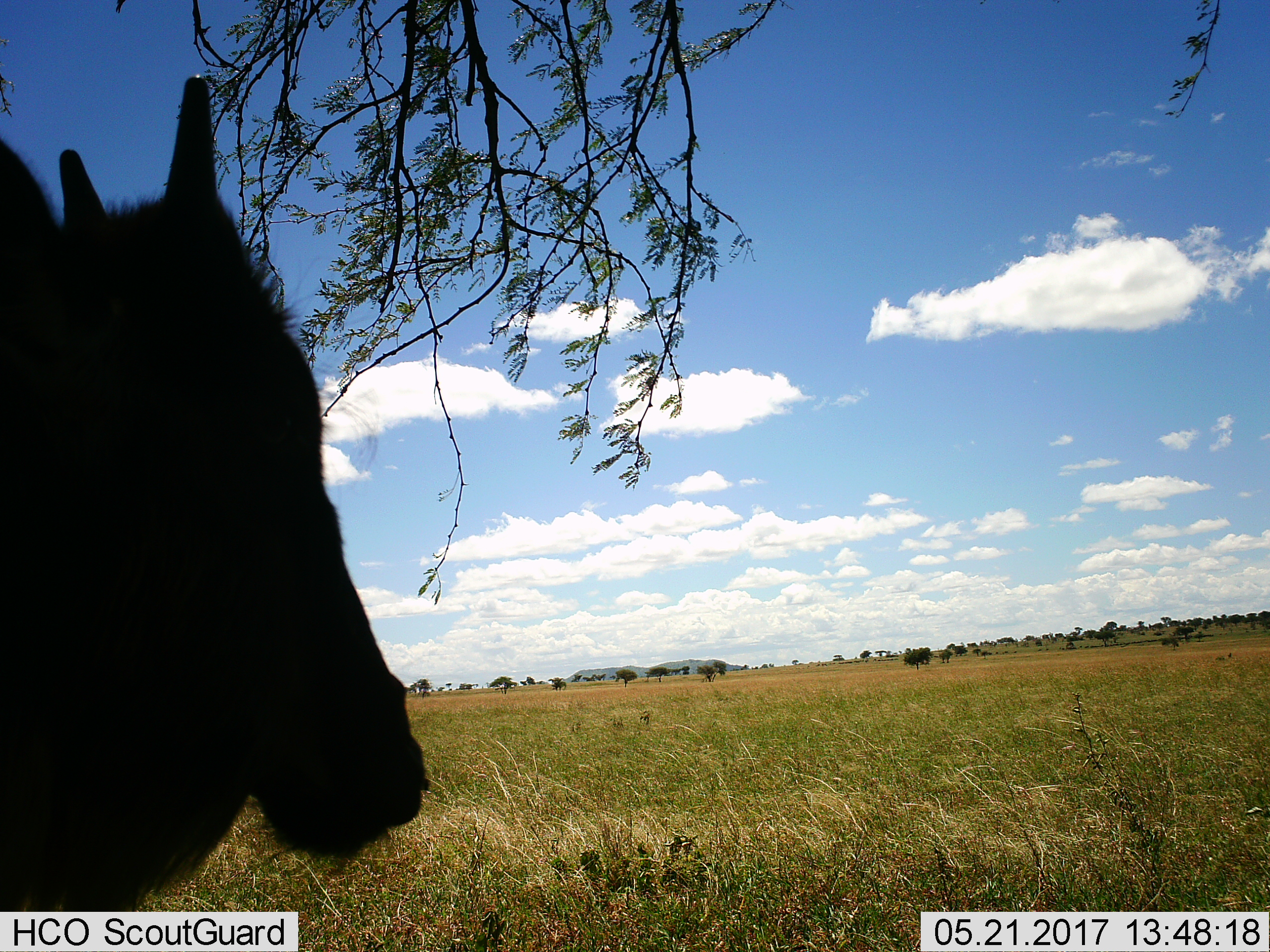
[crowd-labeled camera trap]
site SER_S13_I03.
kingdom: Animalia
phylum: Chordata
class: Mammalia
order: Artiodactyla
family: Bovidae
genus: Connochaetes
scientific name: Connochaetes taurinus taurinus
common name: blue wildebeest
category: wildebeestblue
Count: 1.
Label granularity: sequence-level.